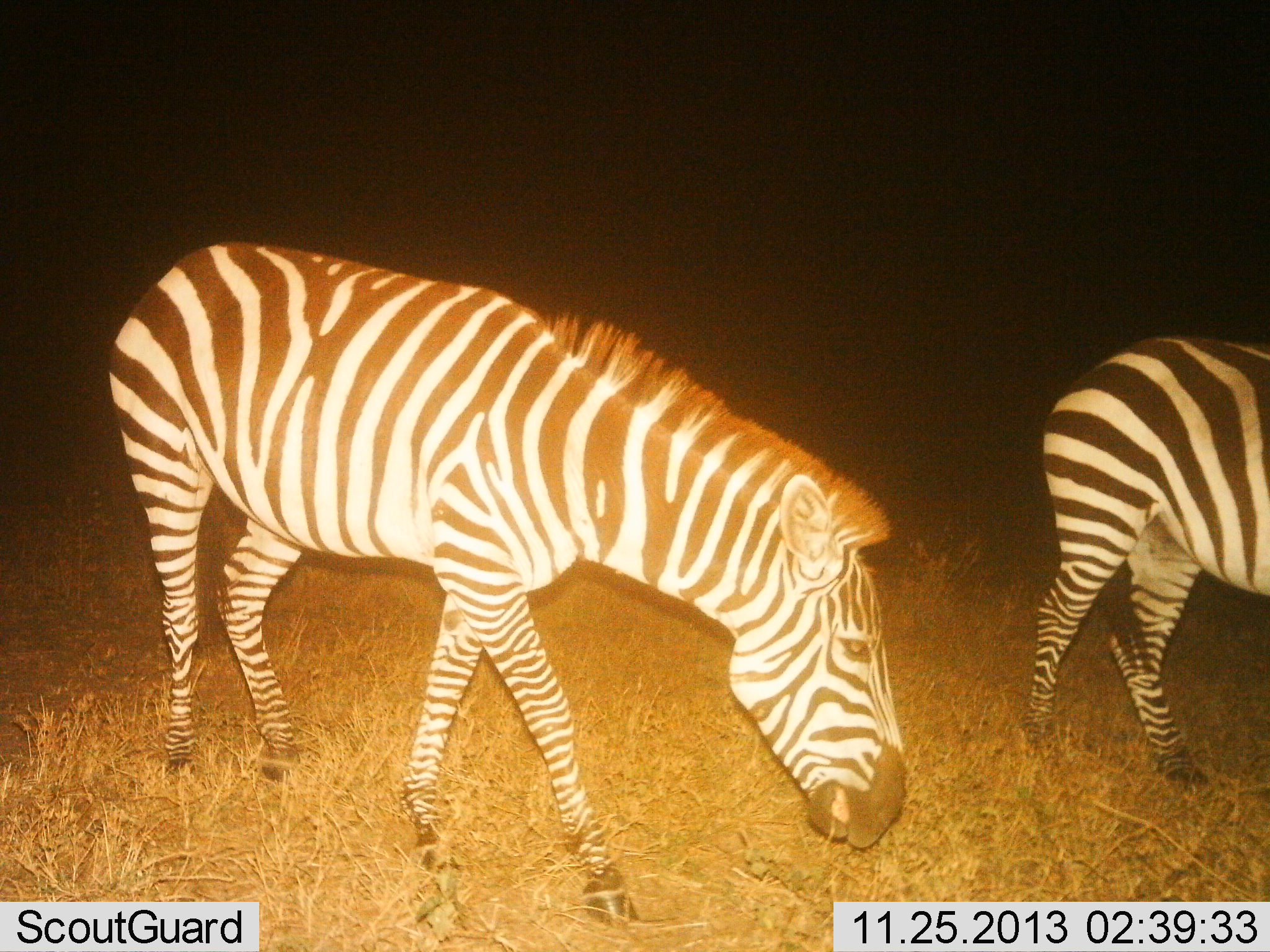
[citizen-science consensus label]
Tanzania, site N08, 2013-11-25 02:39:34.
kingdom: Animalia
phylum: Chordata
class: Mammalia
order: Perissodactyla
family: Equidae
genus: Equus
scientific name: Equus quagga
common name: plains zebra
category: zebra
Zebra (plains zebra) (Equus quagga), count 2. Behavior (volunteer vote fractions): standing 40%, resting 0%, moving 50%, interacting 0%. Young present (vote fraction): 0%. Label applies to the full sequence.